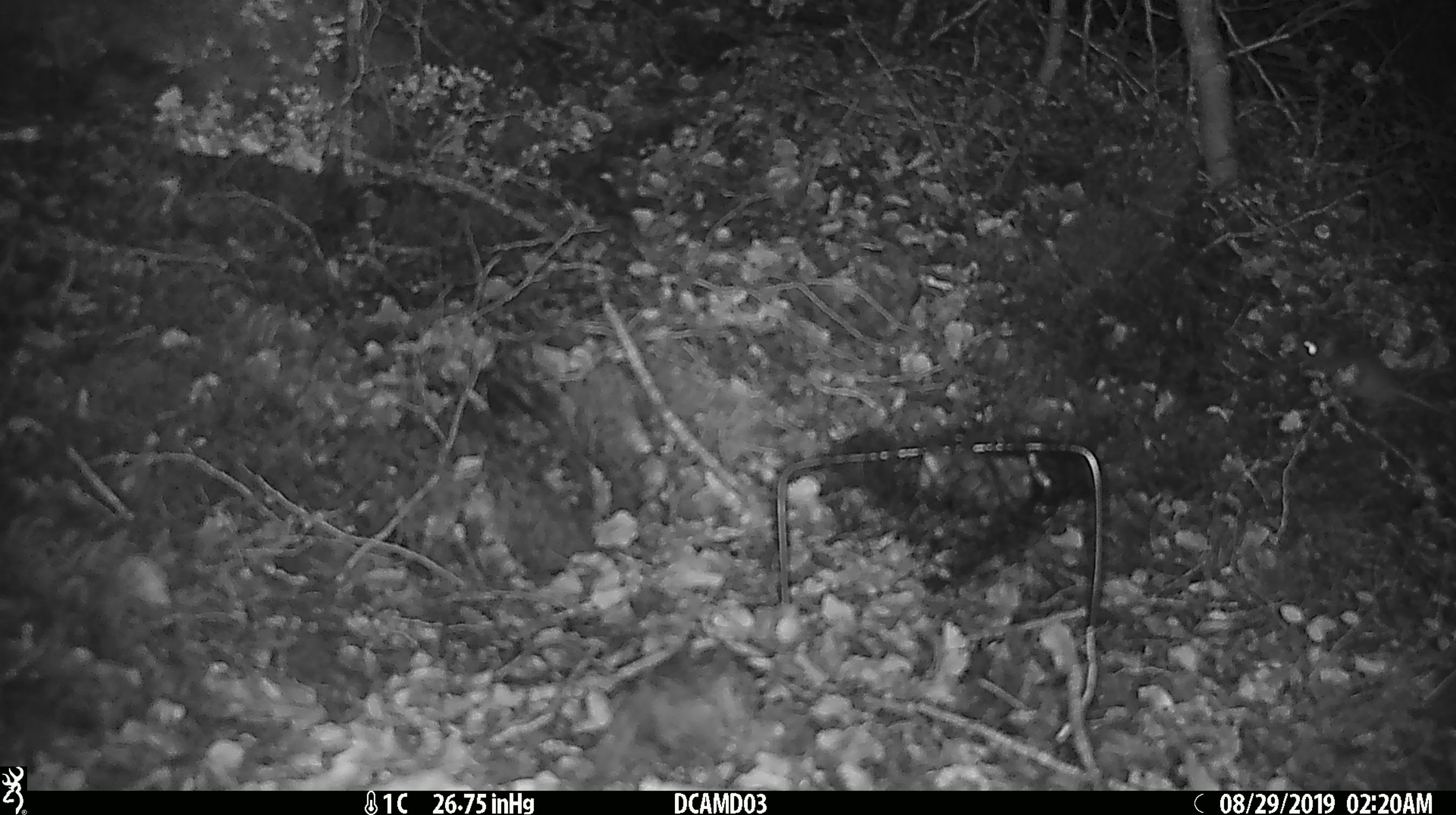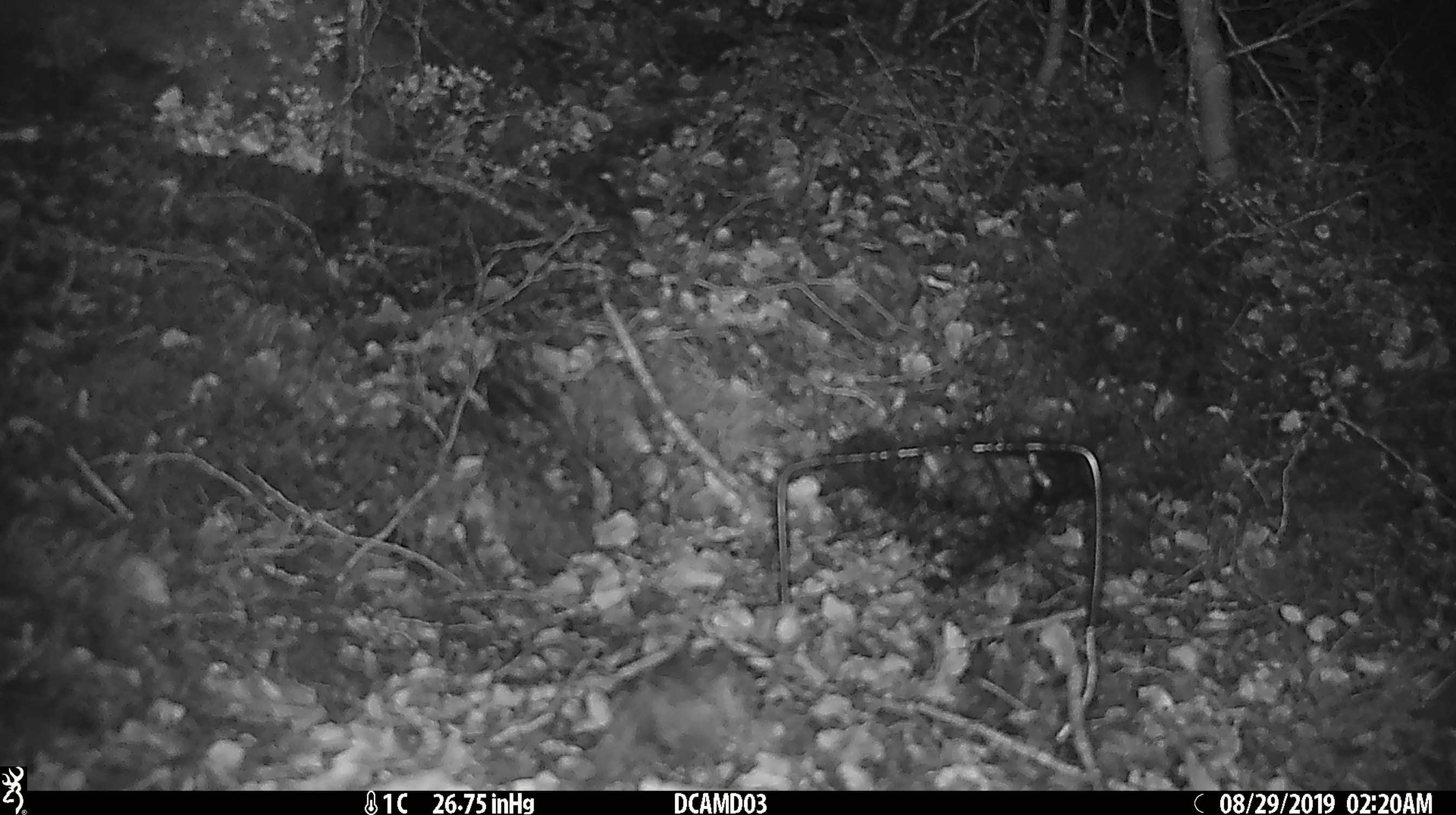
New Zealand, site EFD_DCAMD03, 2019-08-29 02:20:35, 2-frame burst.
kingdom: Animalia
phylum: Chordata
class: Mammalia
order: Rodentia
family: Muridae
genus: Mus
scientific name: Mus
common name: mouse